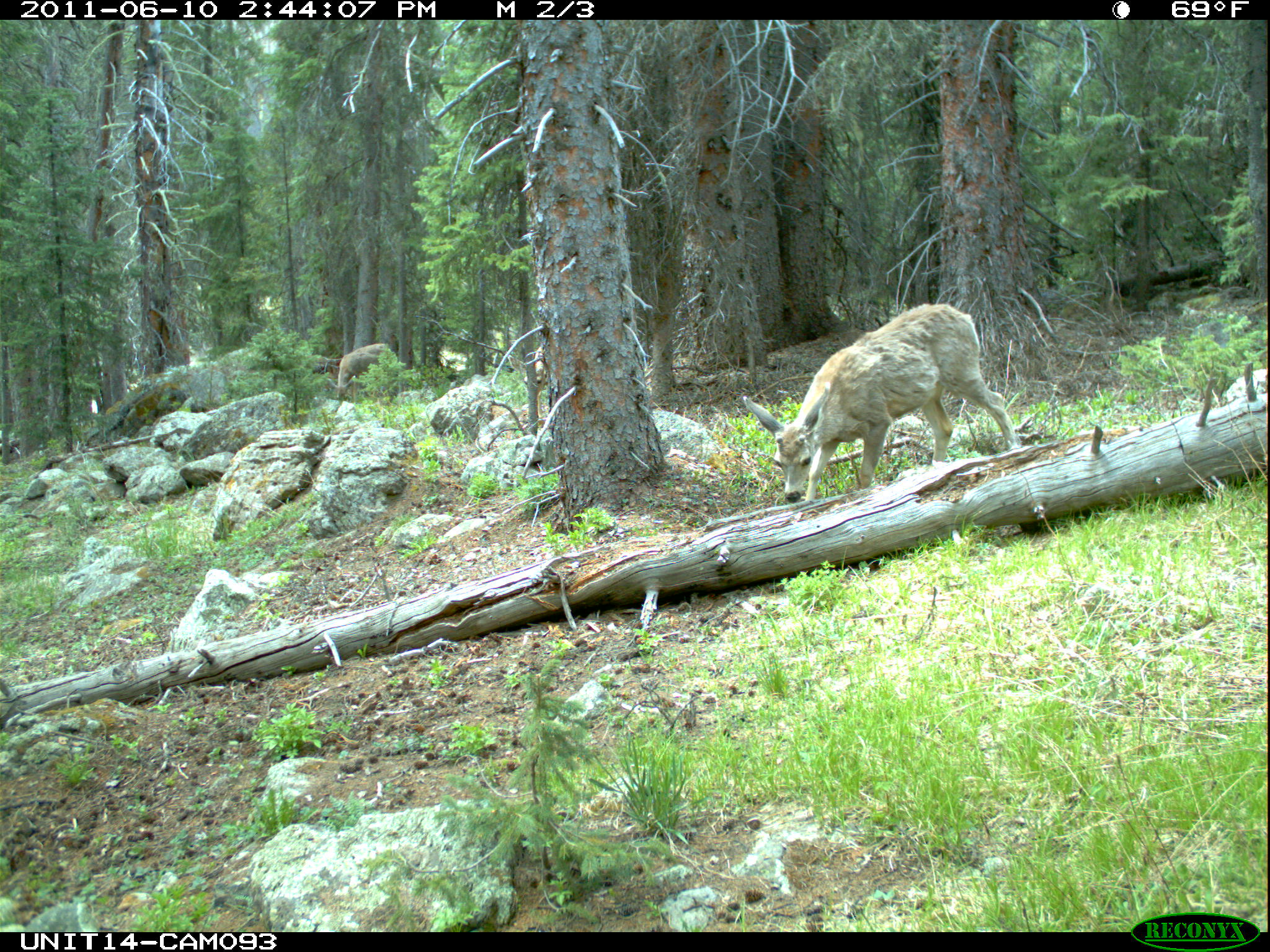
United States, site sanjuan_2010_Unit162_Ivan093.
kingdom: Animalia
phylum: Chordata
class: Mammalia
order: Artiodactyla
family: Cervidae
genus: Odocoileus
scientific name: Odocoileus hemionus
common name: mule deer